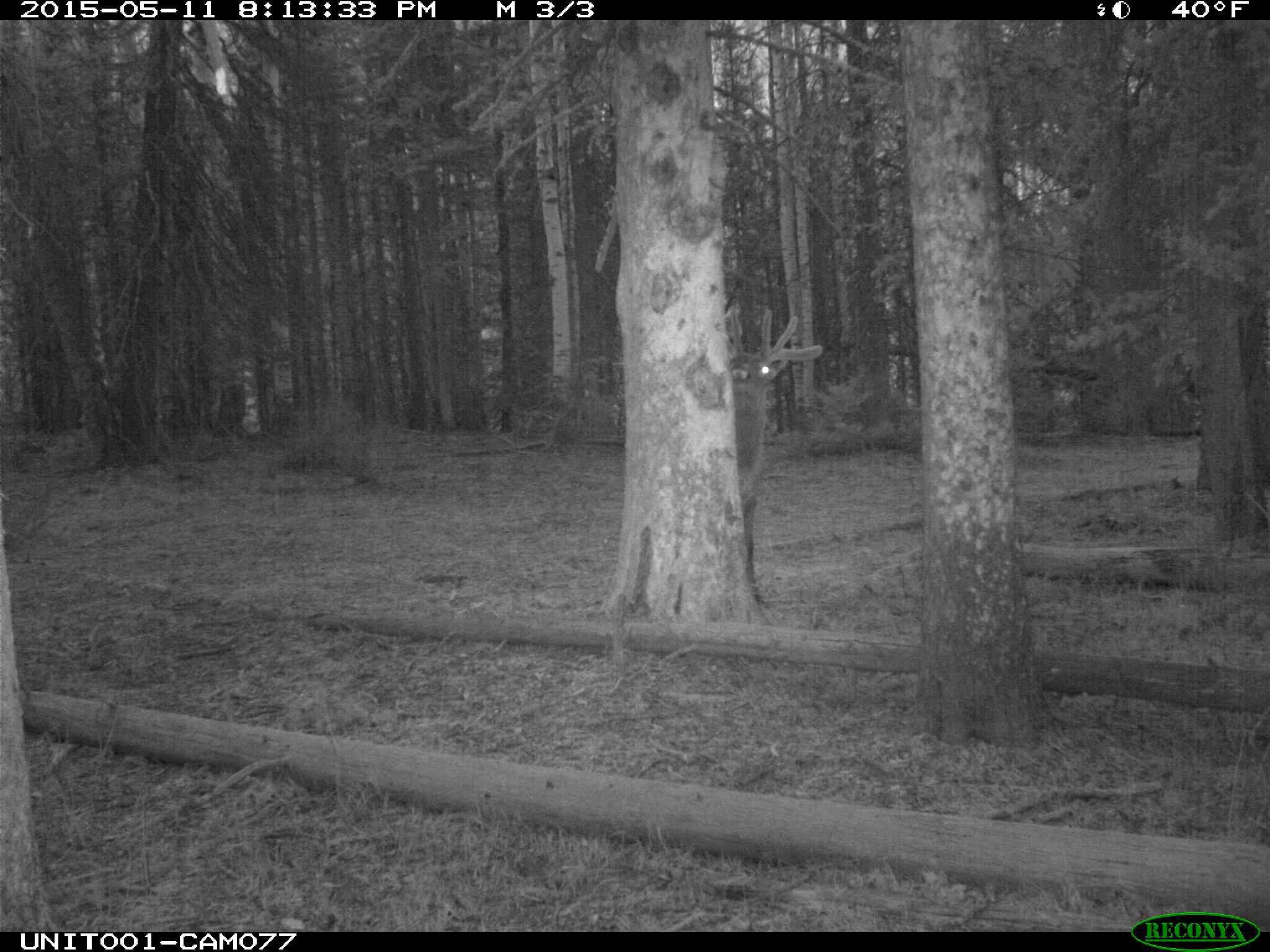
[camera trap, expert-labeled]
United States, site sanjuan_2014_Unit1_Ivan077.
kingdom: Animalia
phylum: Chordata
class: Mammalia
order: Artiodactyla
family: Cervidae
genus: Cervus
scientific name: Cervus elaphus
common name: red deer